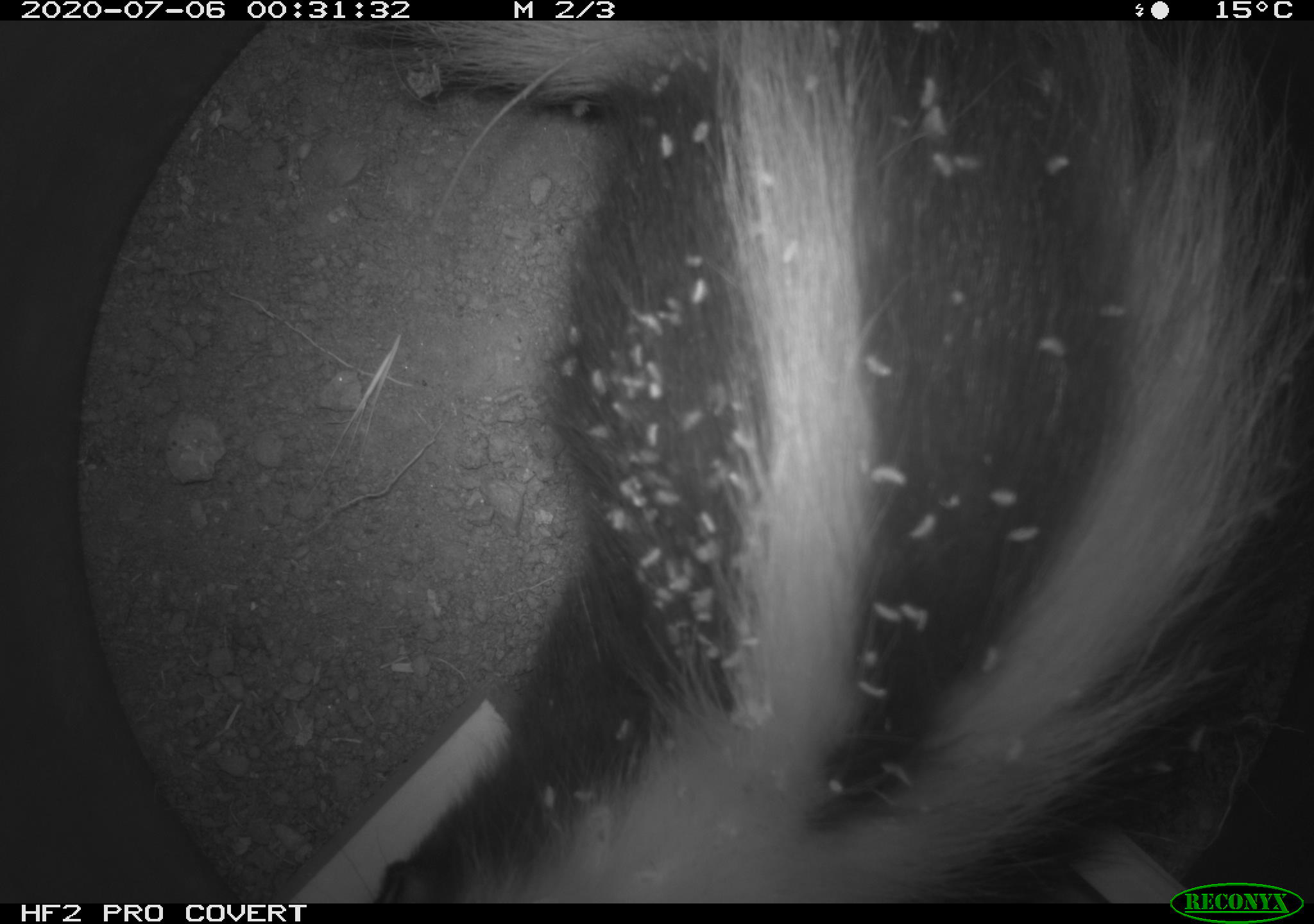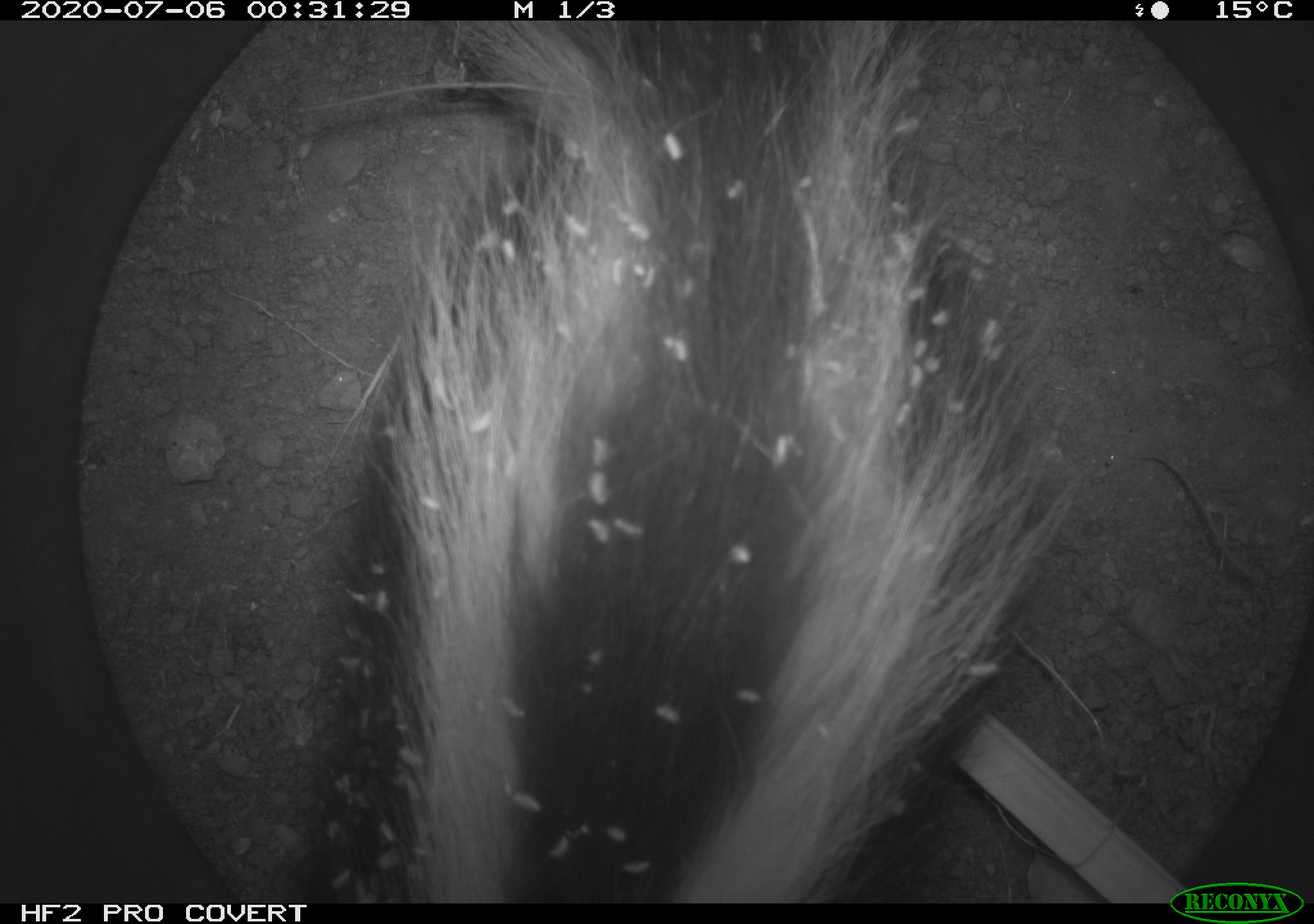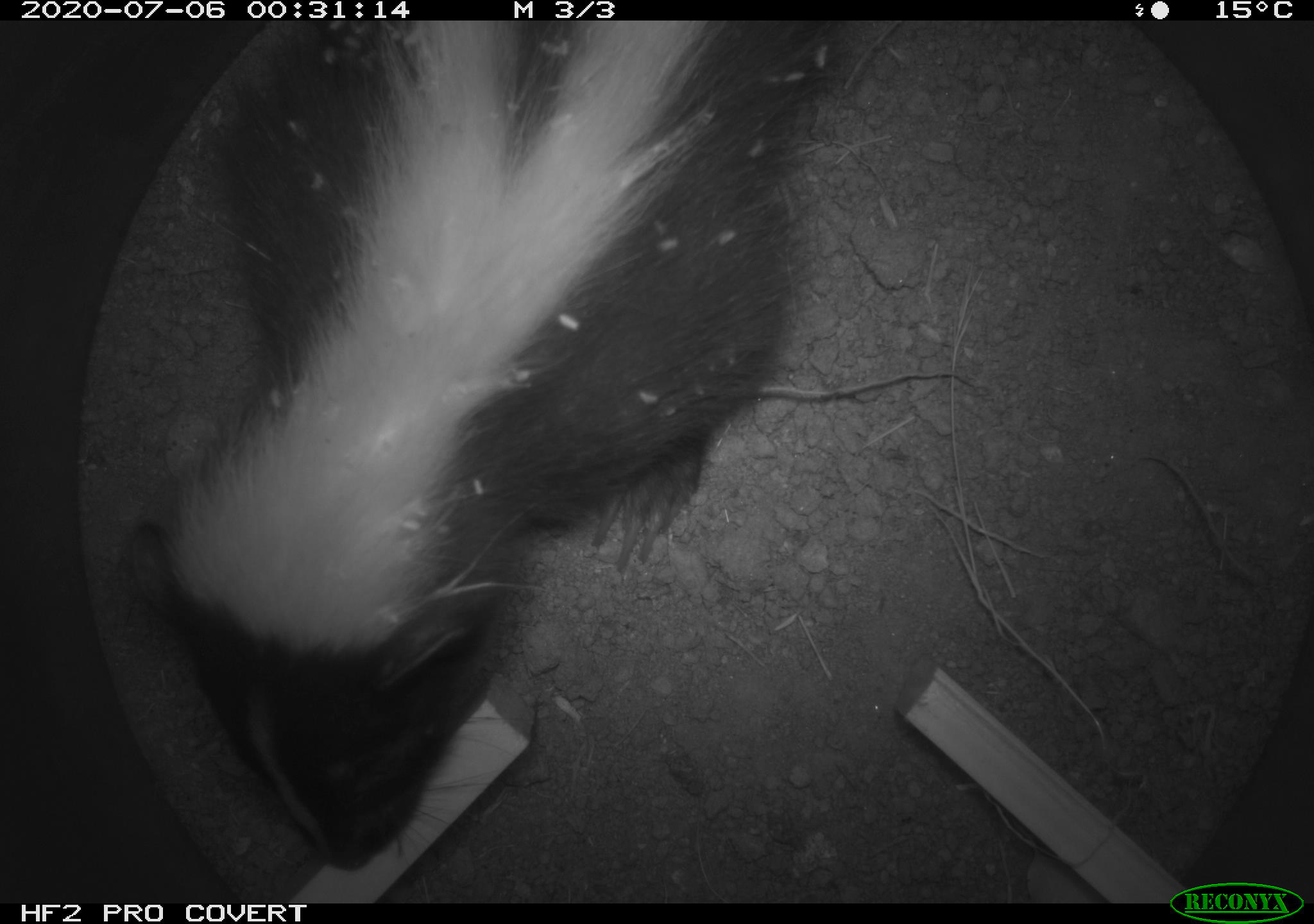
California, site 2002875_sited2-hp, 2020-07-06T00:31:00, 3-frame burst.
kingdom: Animalia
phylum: Chordata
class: Mammalia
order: Carnivora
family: Mephitidae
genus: Mephitis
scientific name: Mephitis mephitis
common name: striped skunk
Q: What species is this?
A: Striped skunk (Mephitis mephitis).